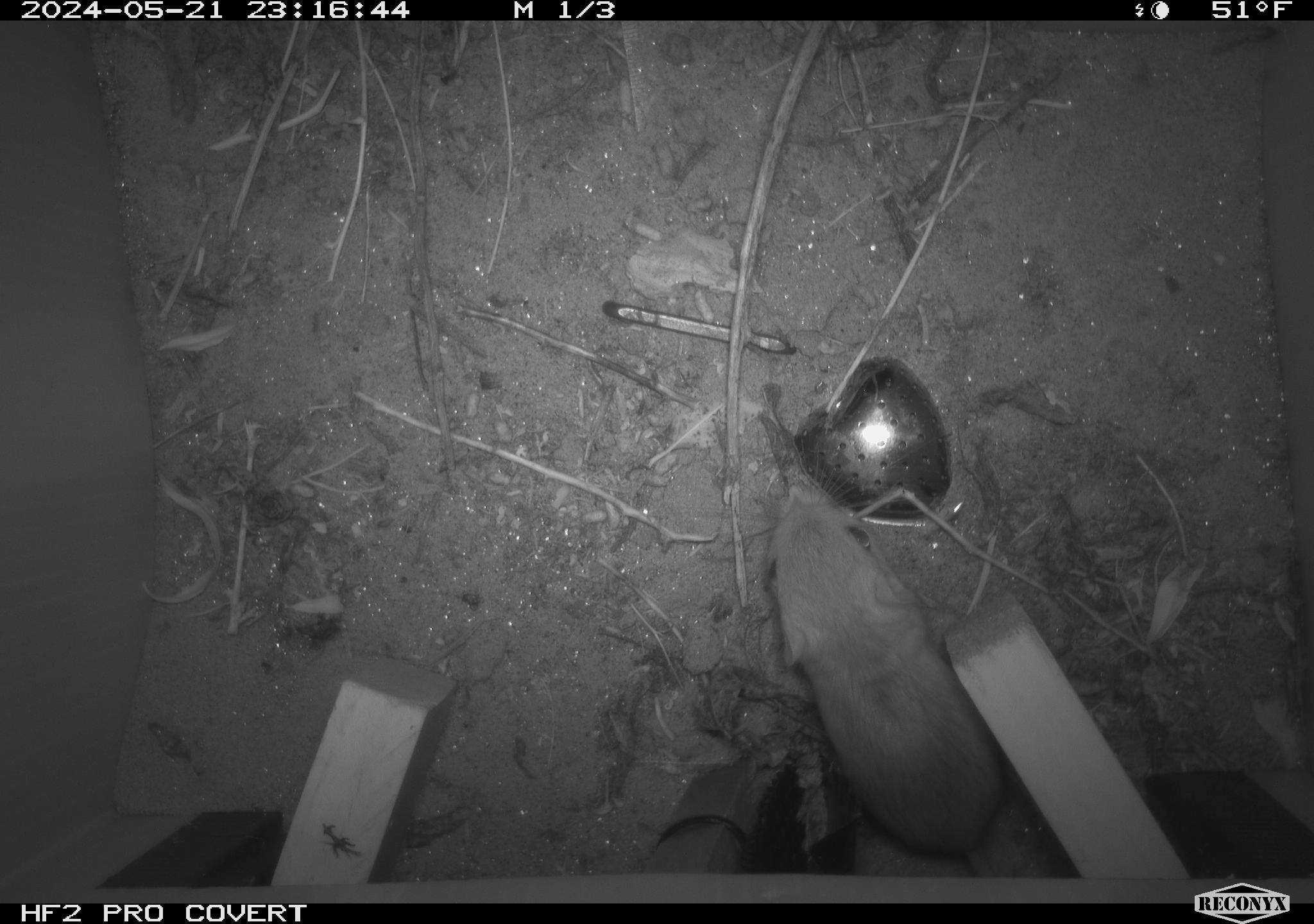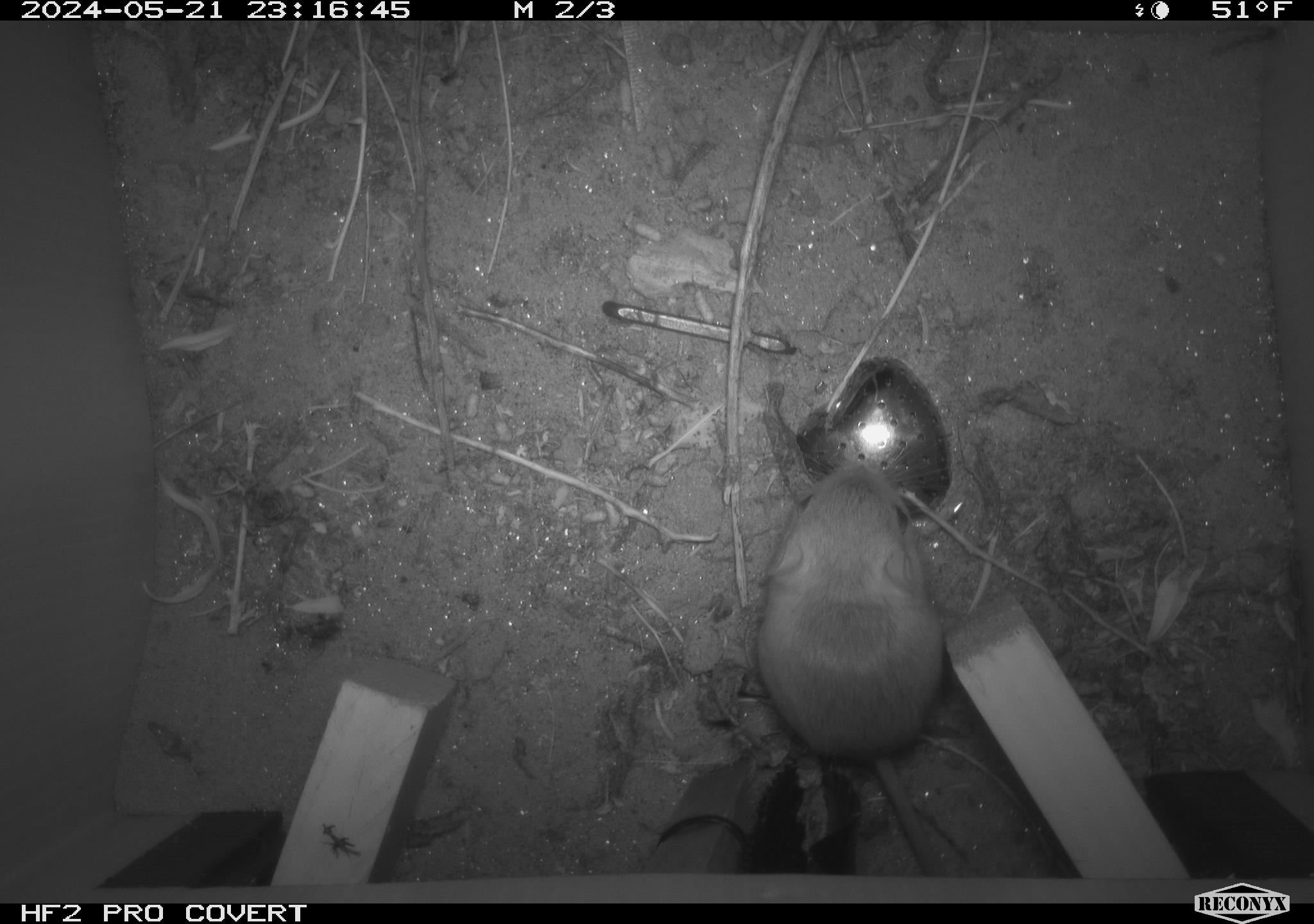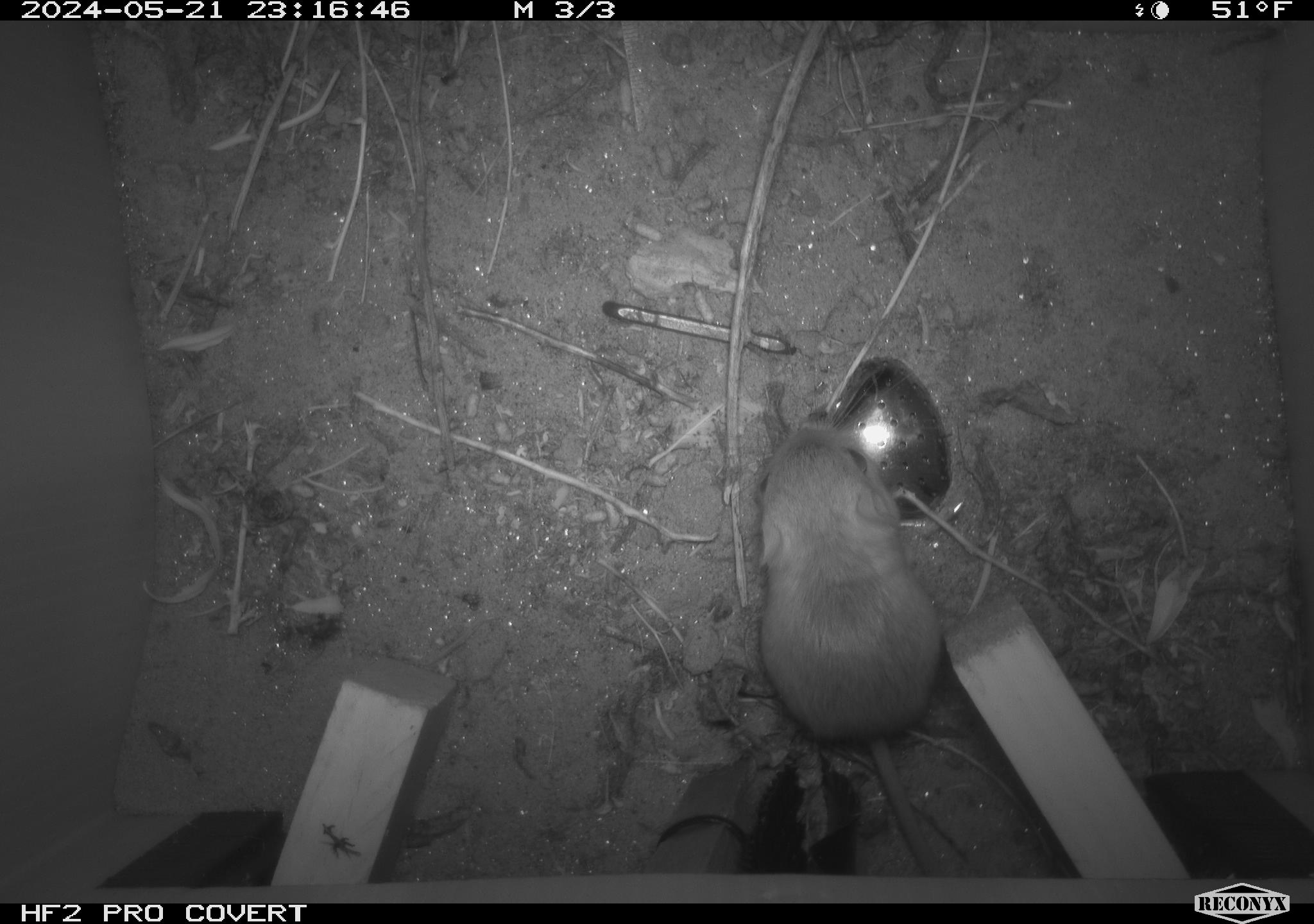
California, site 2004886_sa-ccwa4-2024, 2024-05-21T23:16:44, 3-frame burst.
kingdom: Animalia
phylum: Chordata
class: Mammalia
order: Rodentia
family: Heteromyidae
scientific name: Heteromyidae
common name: kangaroo rats and pocket mice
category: heteromyidae family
Heteromyidae family (kangaroo rats and pocket mice) (Heteromyidae).